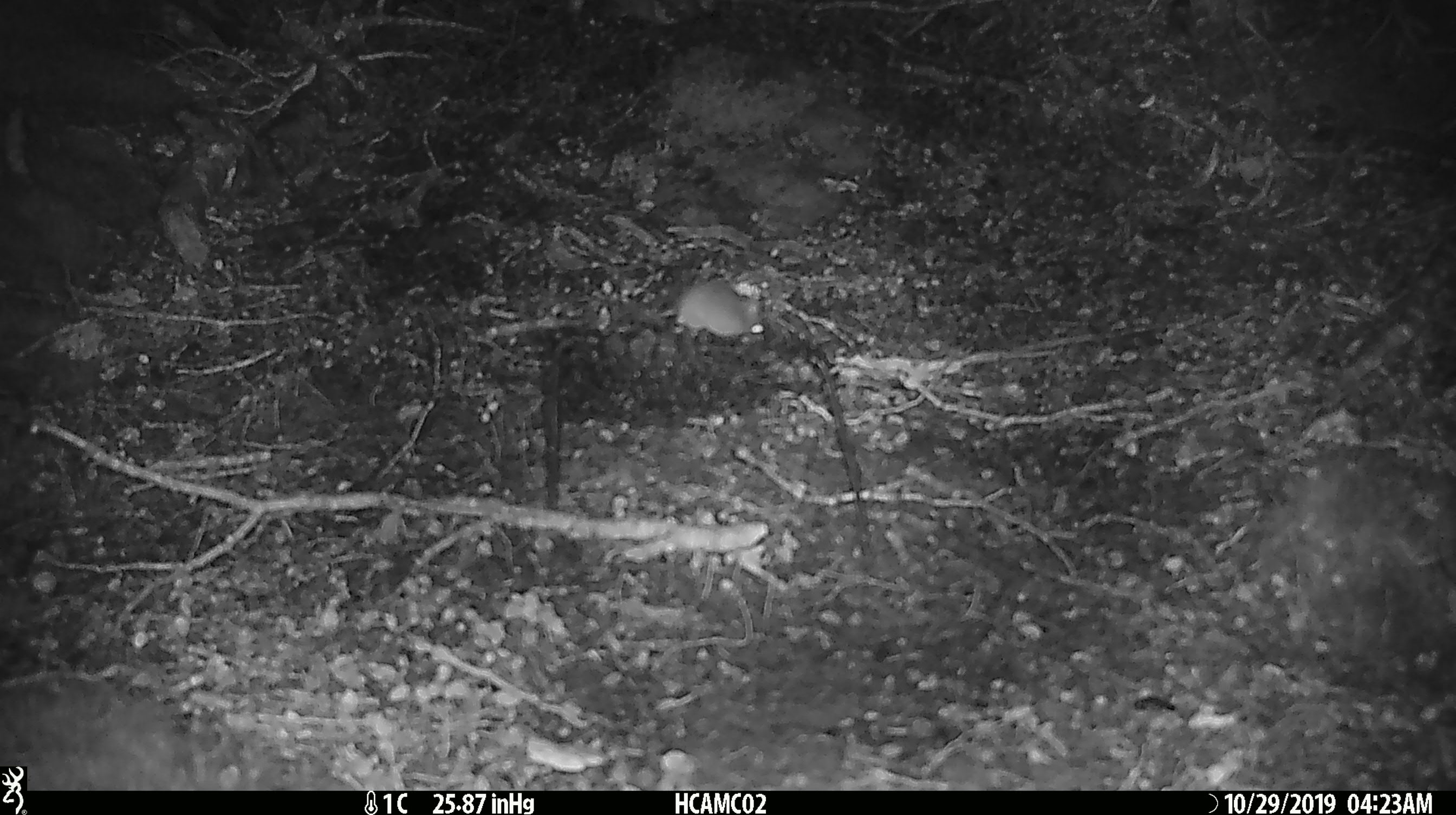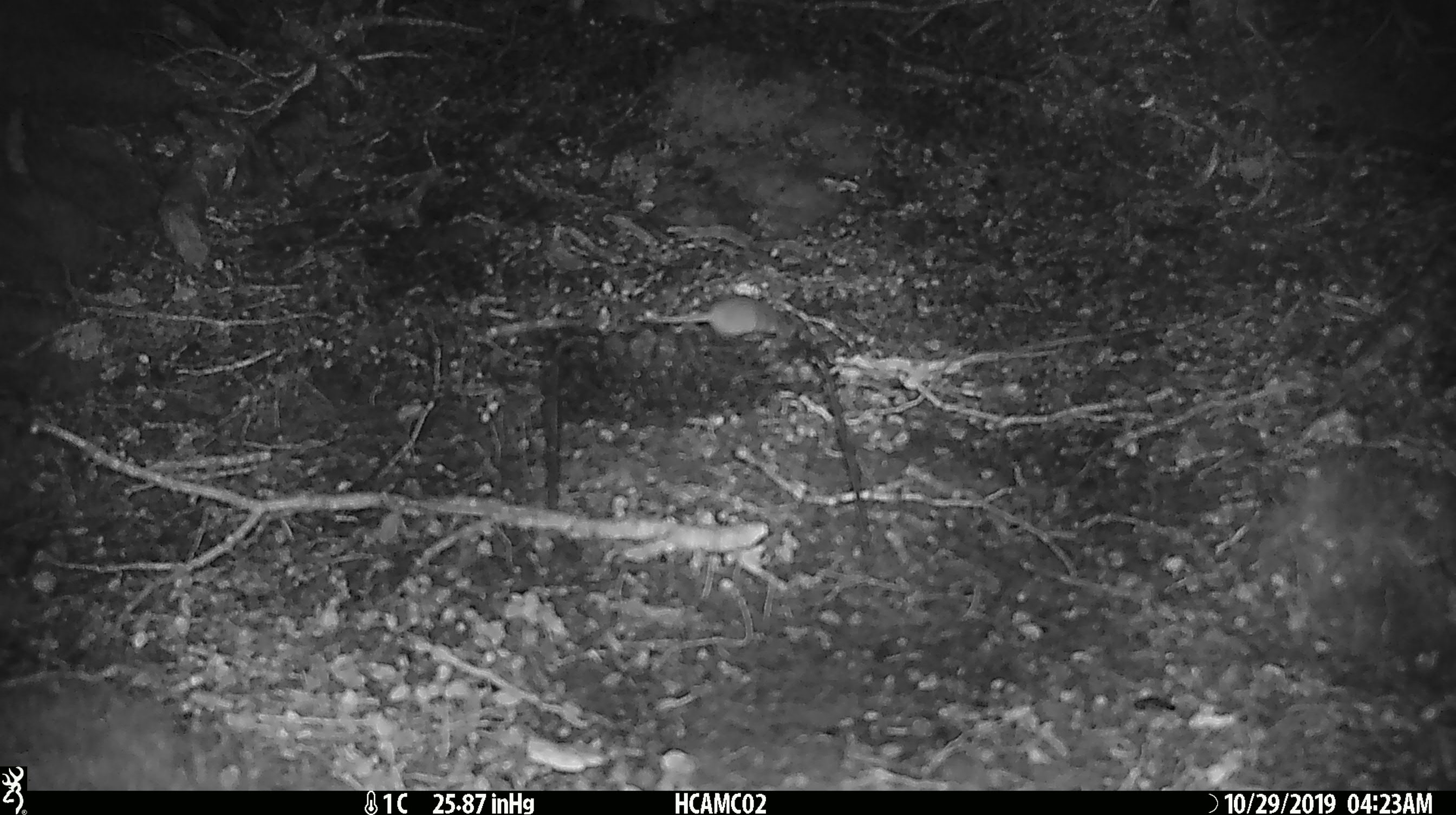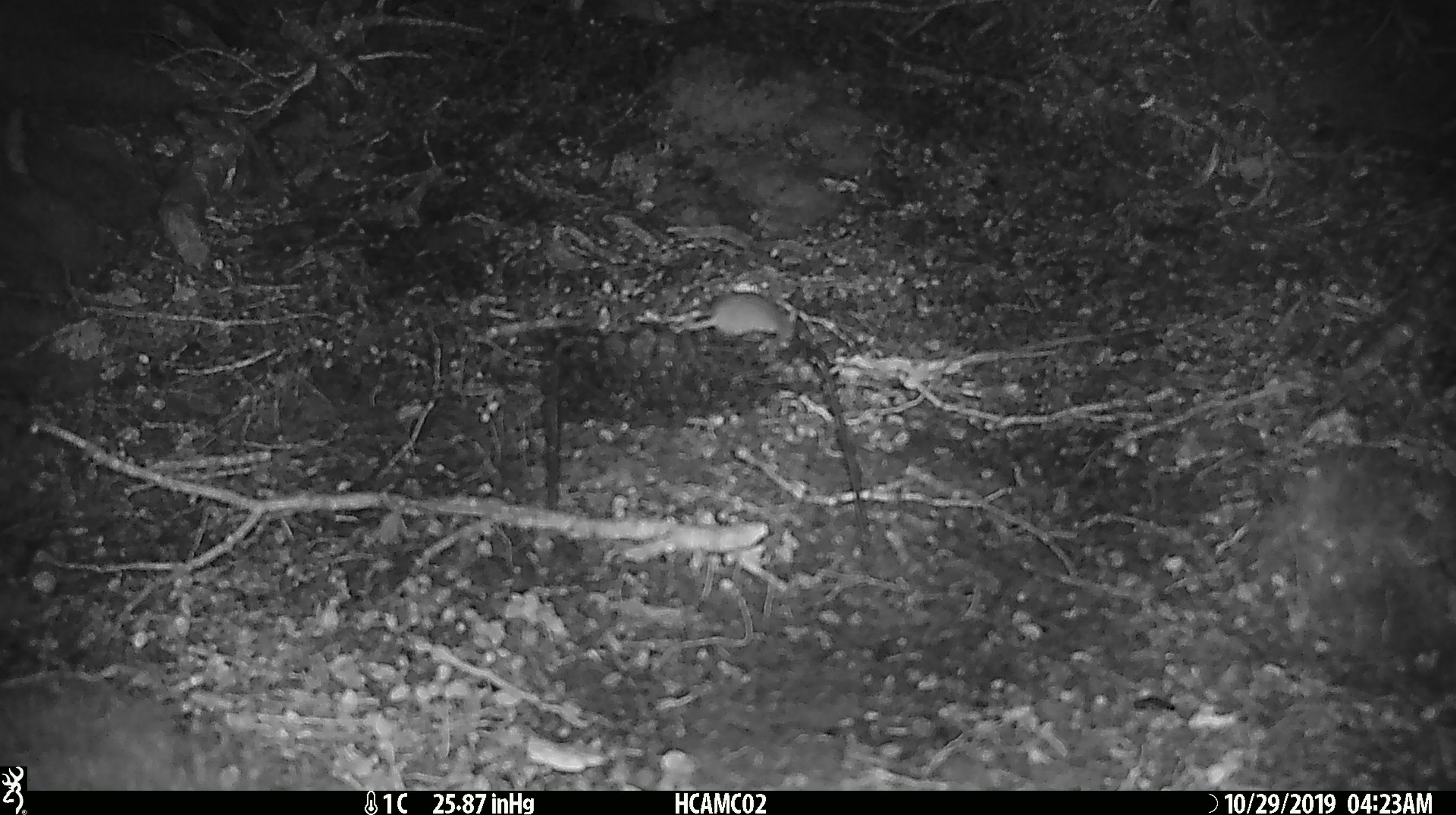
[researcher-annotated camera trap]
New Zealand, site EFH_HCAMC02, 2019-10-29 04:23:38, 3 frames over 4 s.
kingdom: Animalia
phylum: Chordata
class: Mammalia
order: Rodentia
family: Muridae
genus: Mus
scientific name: Mus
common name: mouse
Mouse (Mus).